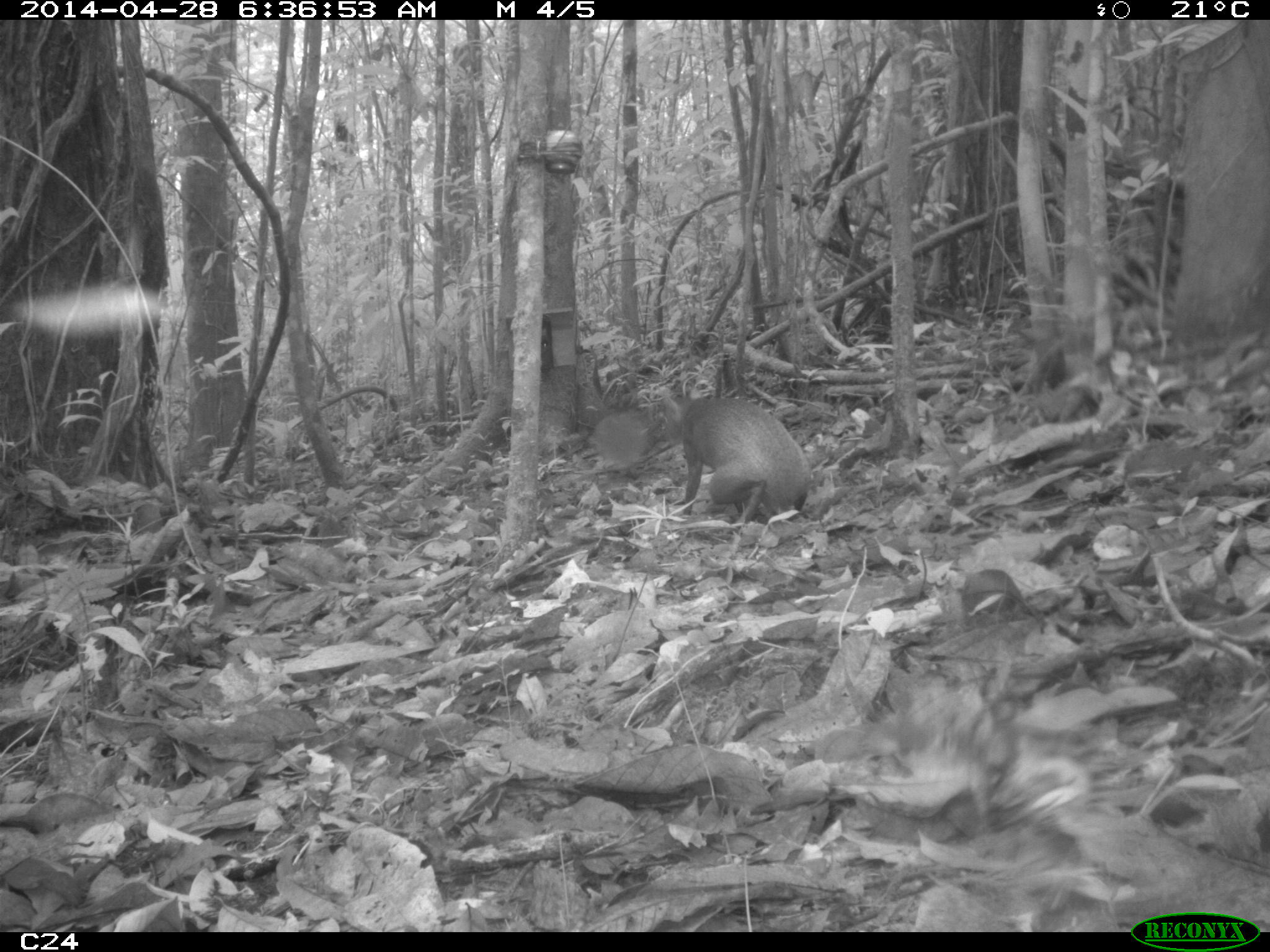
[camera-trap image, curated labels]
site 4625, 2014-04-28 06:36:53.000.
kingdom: Animalia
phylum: Chordata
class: Mammalia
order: Rodentia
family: Dasyproctidae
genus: Dasyprocta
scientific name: Dasyprocta leporina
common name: red-rumped agouti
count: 1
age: adult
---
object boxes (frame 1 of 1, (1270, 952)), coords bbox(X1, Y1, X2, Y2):
dasyprocta leporina: bbox(656, 384, 815, 526)